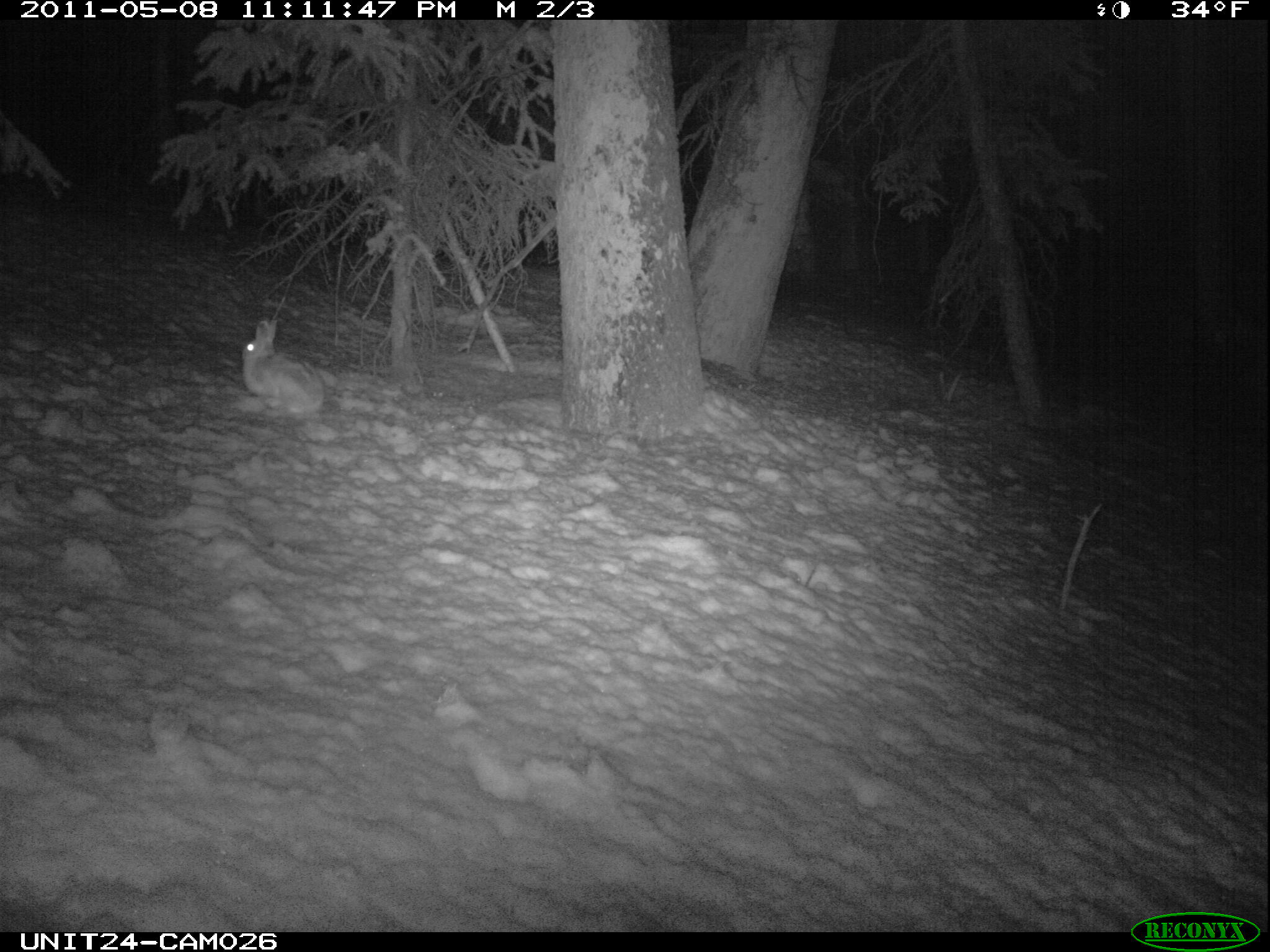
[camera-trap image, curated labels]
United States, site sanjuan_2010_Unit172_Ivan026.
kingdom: Animalia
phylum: Chordata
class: Mammalia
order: Lagomorpha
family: Leporidae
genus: Lepus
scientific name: Lepus americanus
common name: snowshoe hare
Lepus americanus (snowshoe hare).